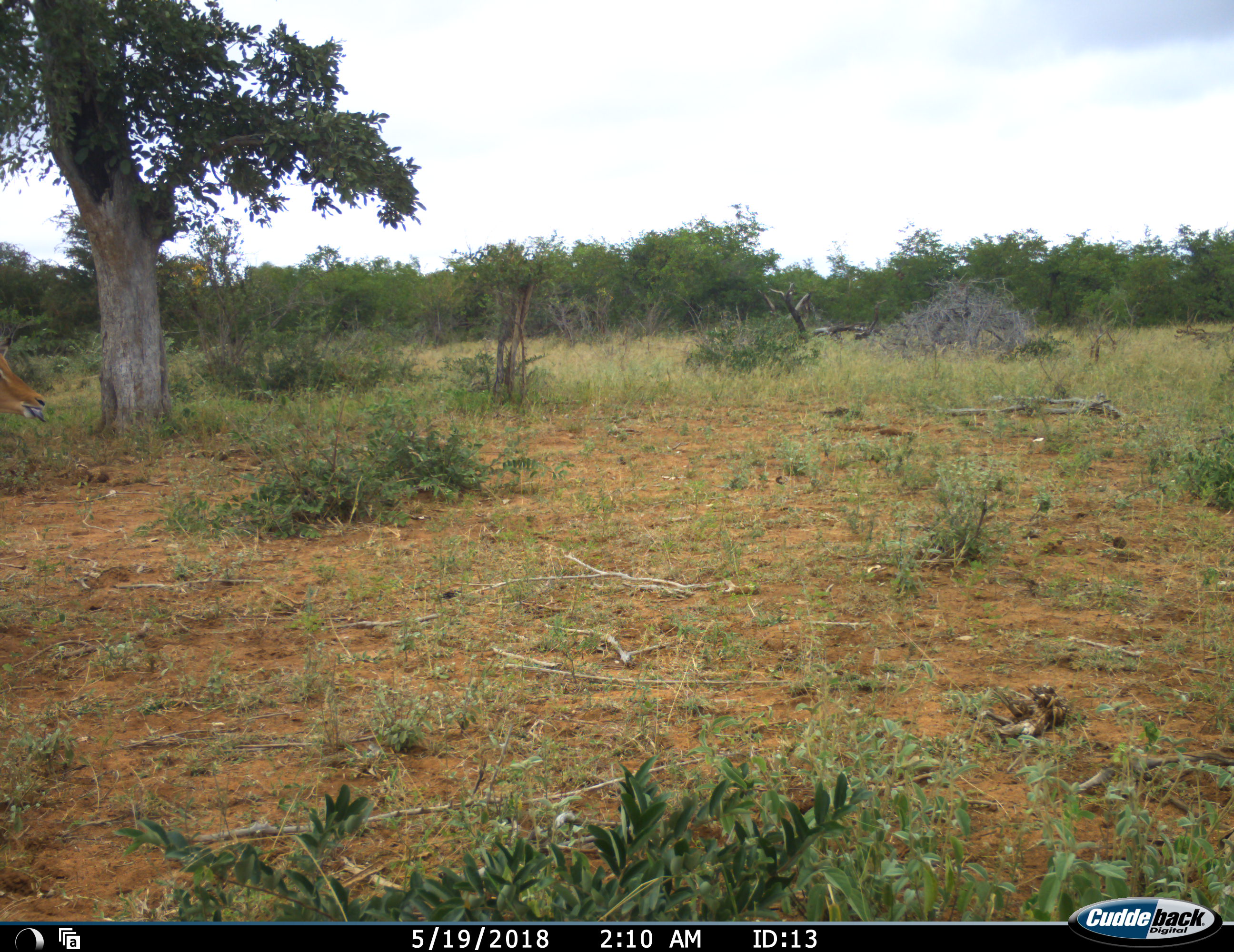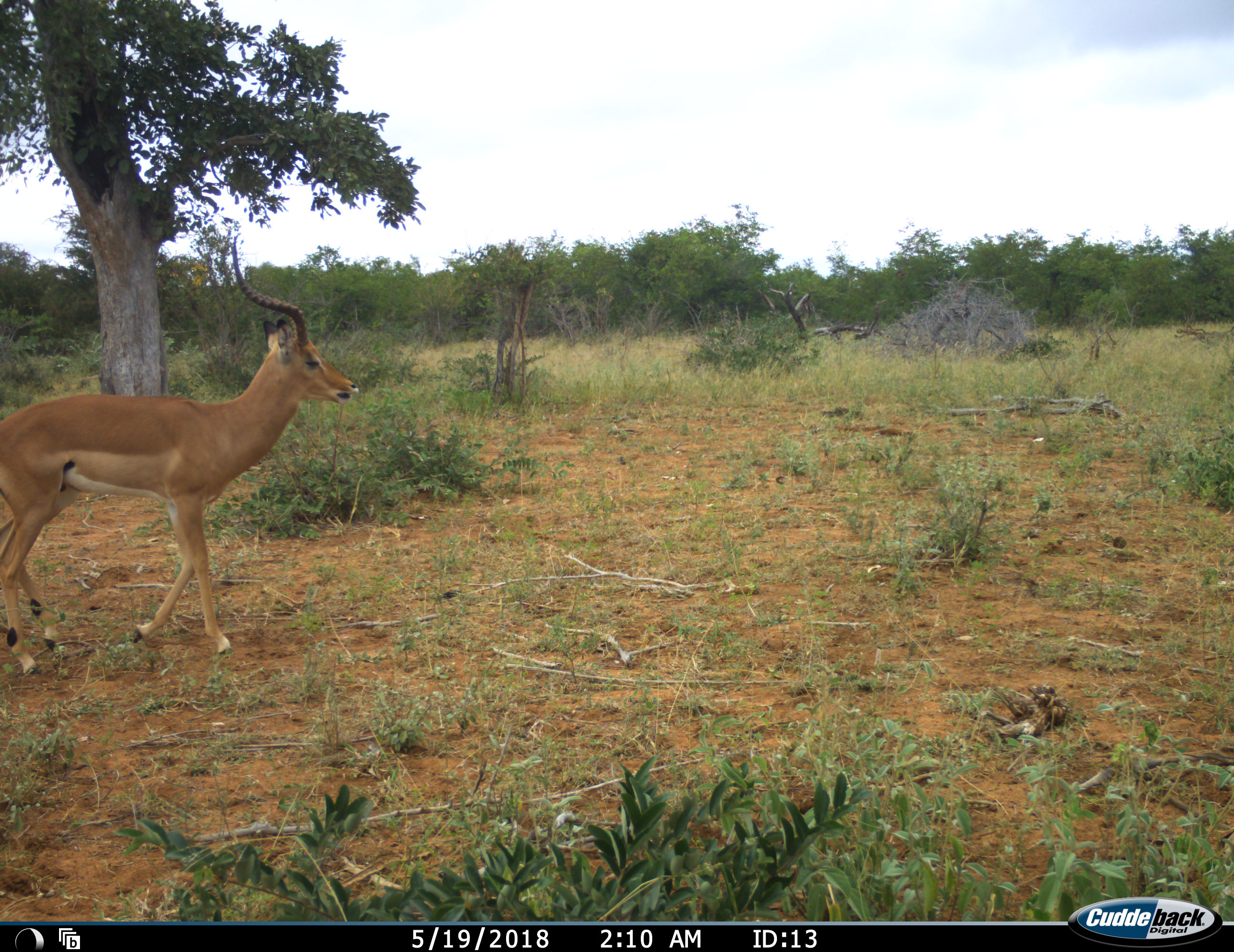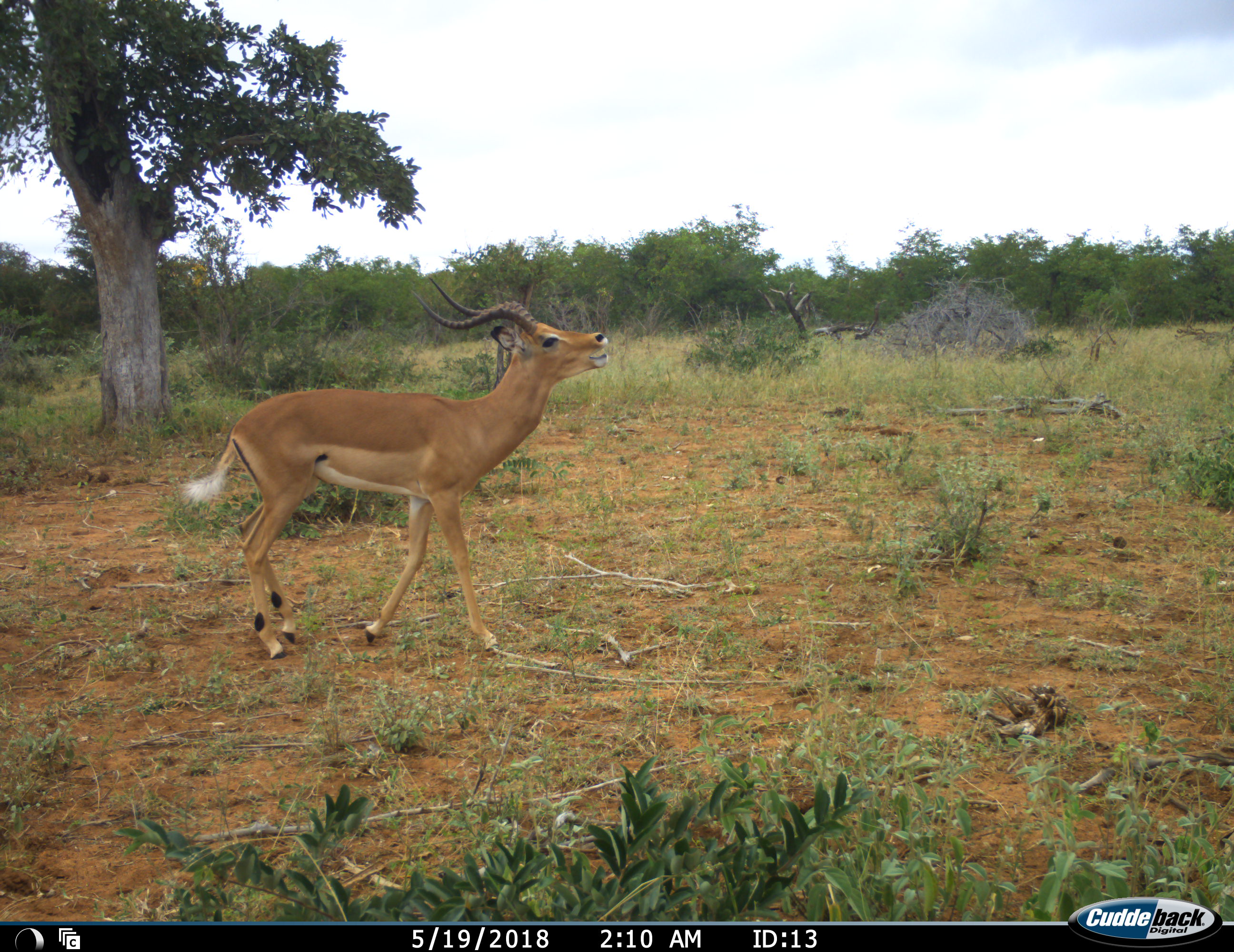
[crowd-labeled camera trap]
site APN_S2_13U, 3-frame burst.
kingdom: Animalia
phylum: Chordata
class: Mammalia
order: Artiodactyla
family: Bovidae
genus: Aepyceros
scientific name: Aepyceros melampus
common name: impala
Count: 1.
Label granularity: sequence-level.